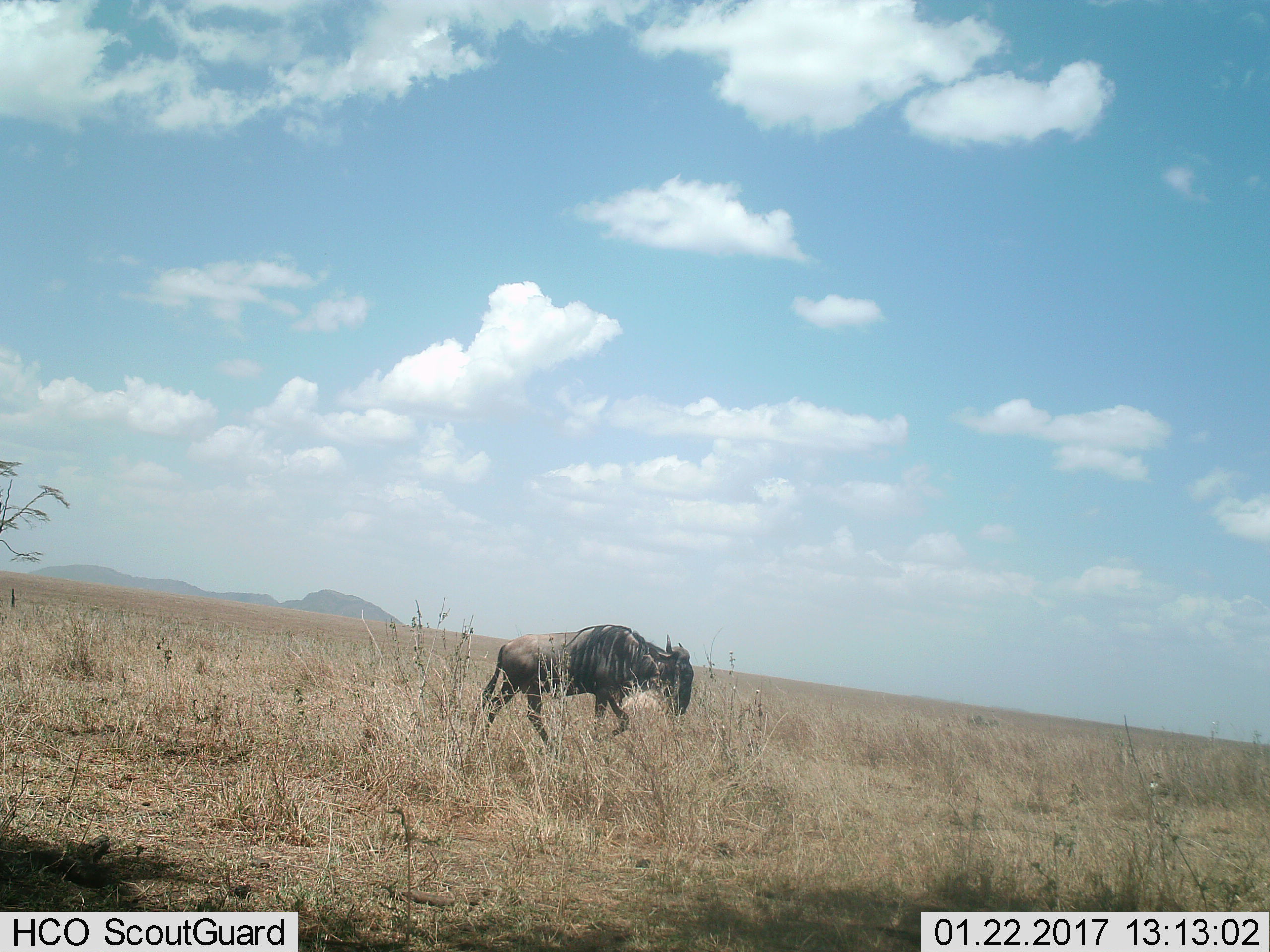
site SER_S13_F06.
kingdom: Animalia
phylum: Chordata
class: Mammalia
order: Artiodactyla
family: Bovidae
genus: Connochaetes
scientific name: Connochaetes taurinus taurinus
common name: blue wildebeest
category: wildebeestblue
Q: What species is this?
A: Wildebeestblue (blue wildebeest) (Connochaetes taurinus taurinus).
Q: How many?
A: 1.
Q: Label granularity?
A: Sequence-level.